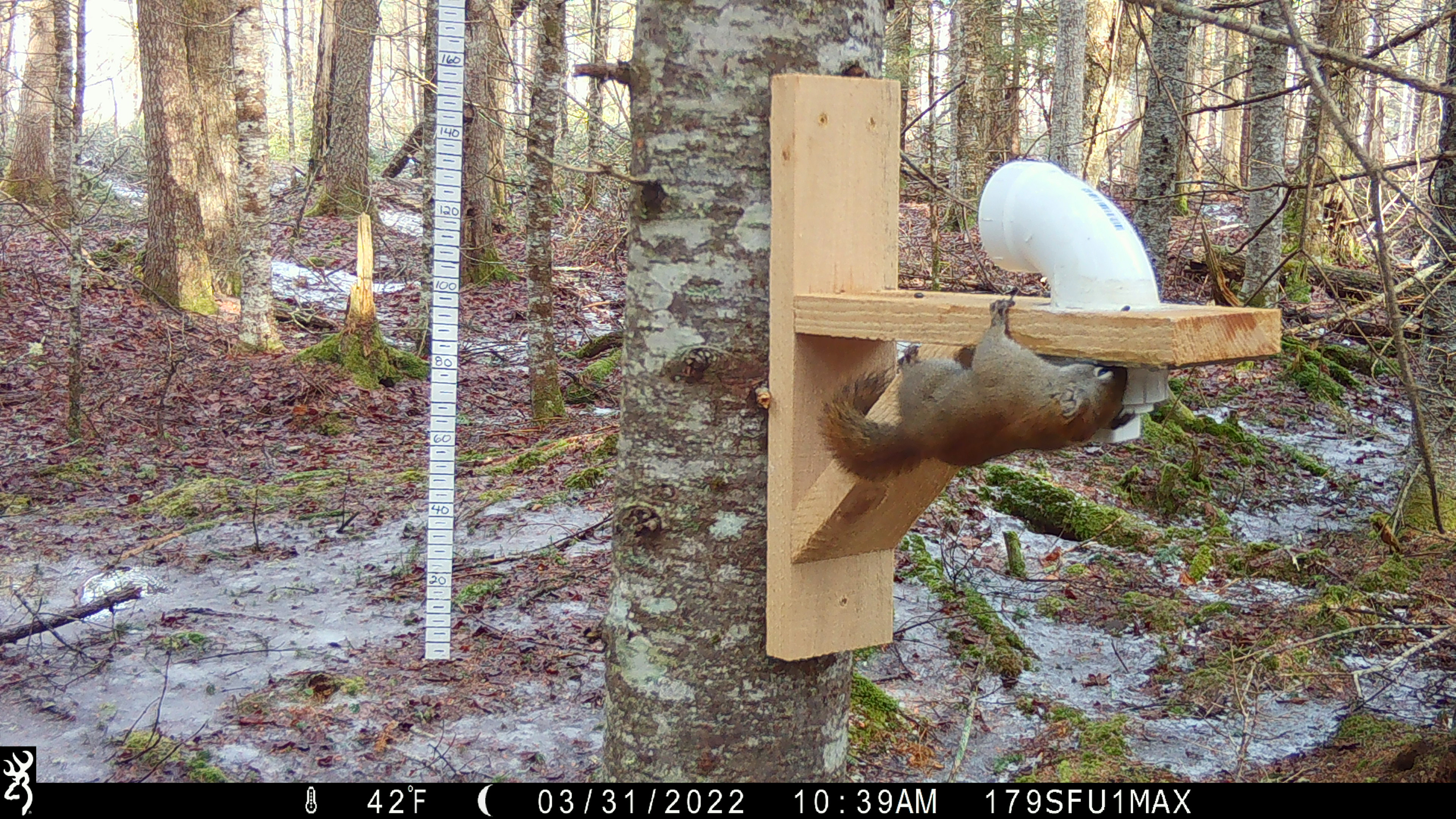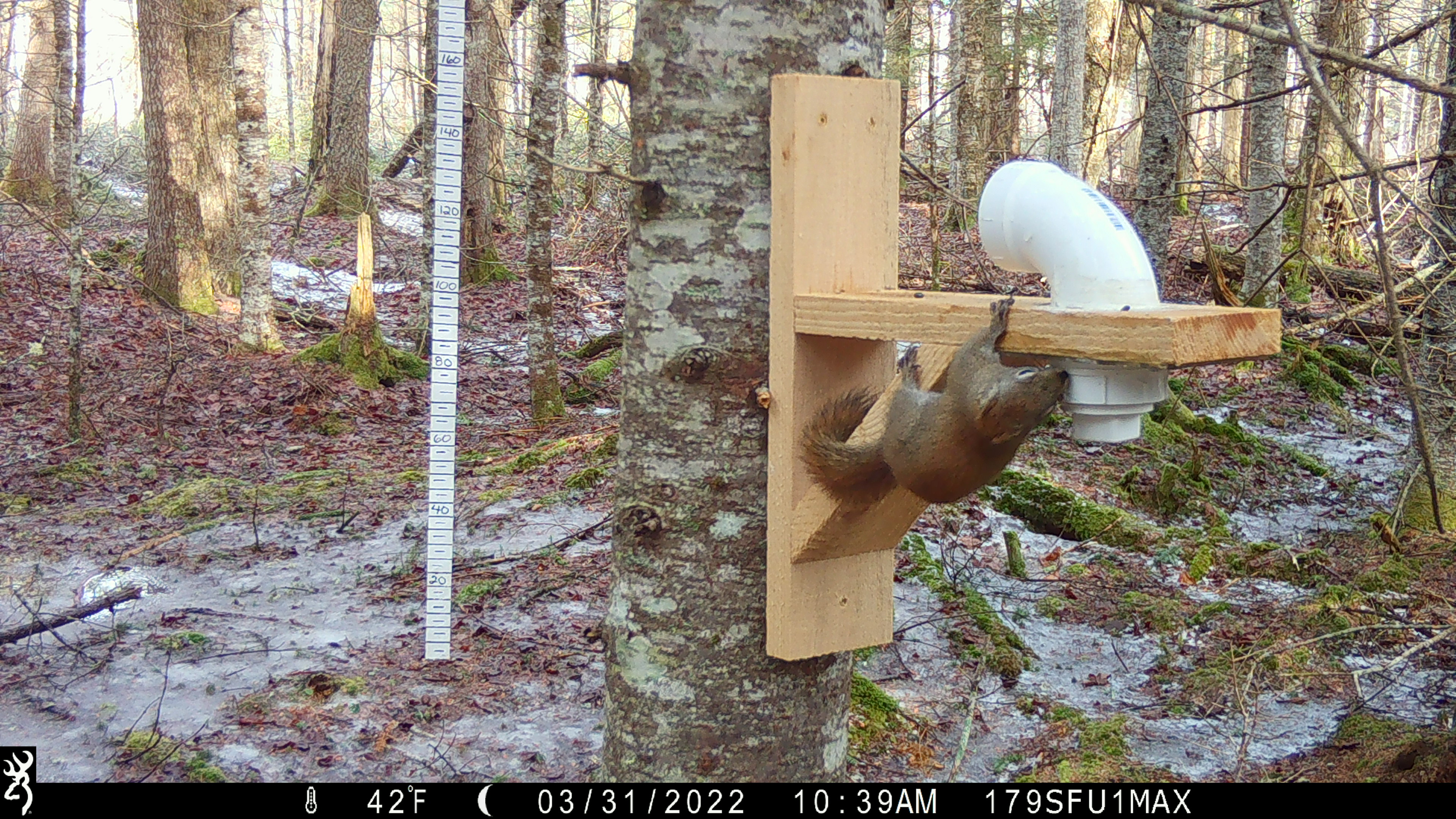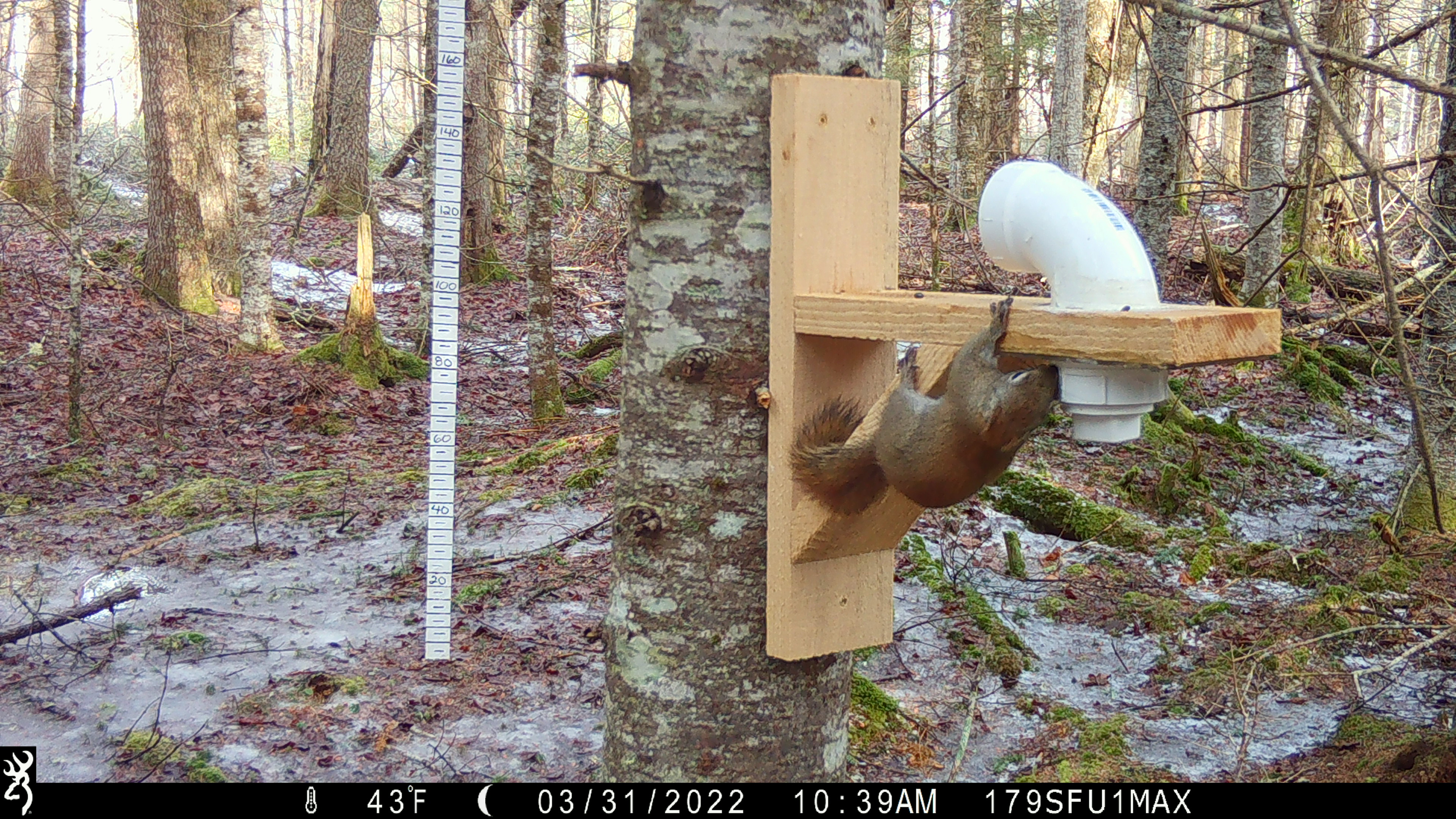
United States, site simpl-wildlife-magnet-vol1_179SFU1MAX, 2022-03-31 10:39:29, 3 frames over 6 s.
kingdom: Animalia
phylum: Chordata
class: Mammalia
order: Rodentia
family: Sciuridae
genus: Tamiasciurus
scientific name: Tamiasciurus hudsonicus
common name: red squirrel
Red squirrel (Tamiasciurus hudsonicus).